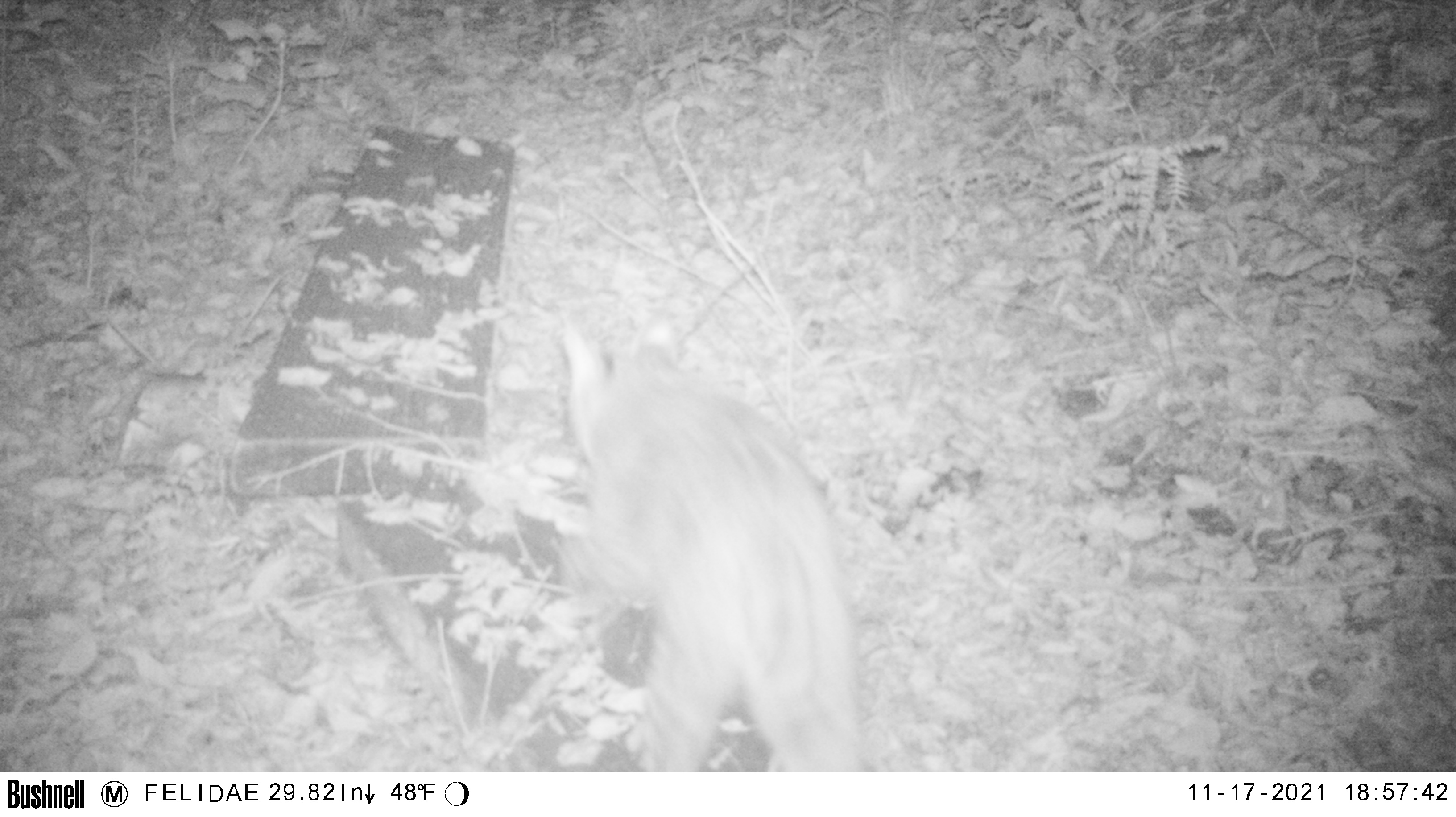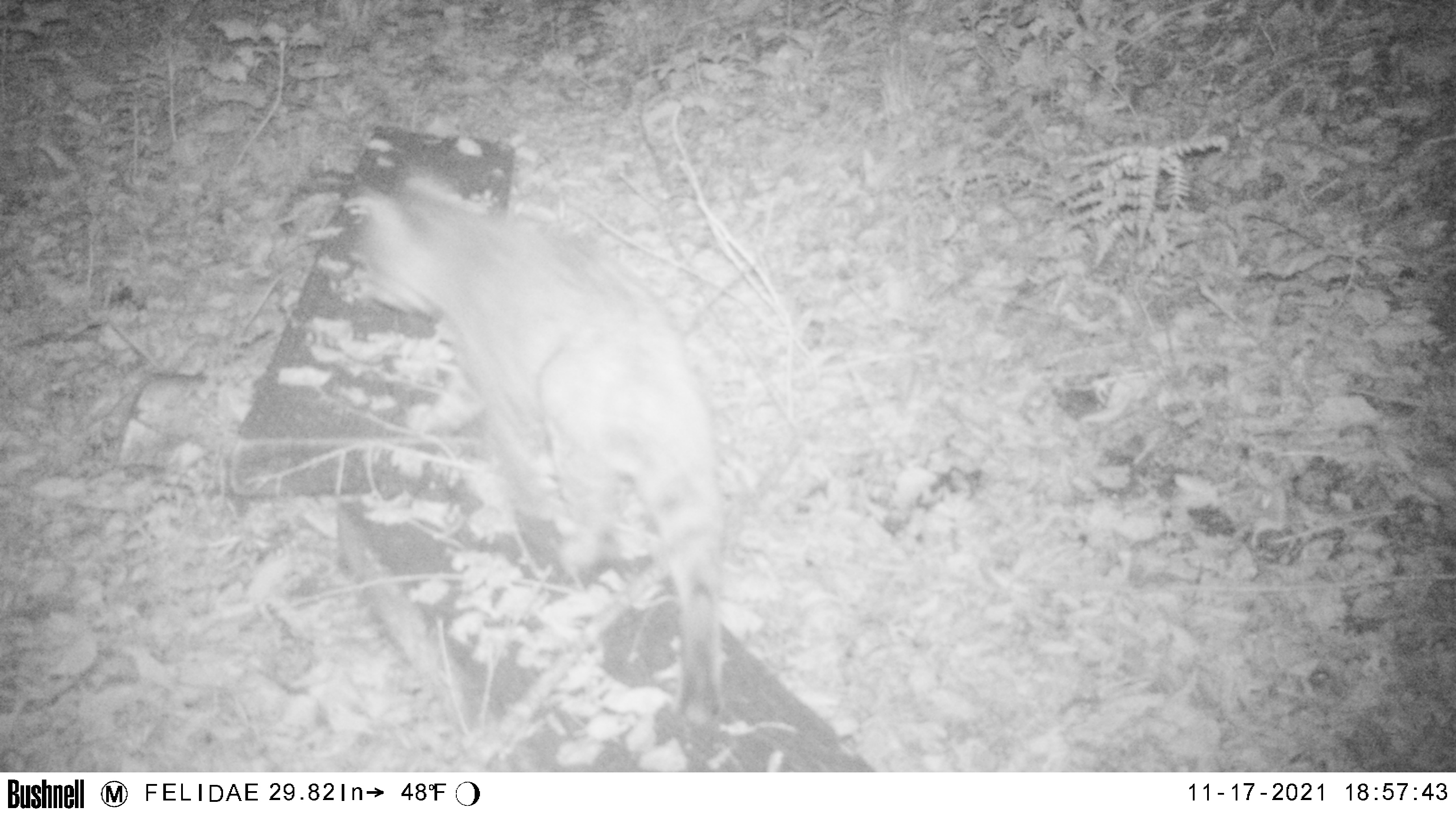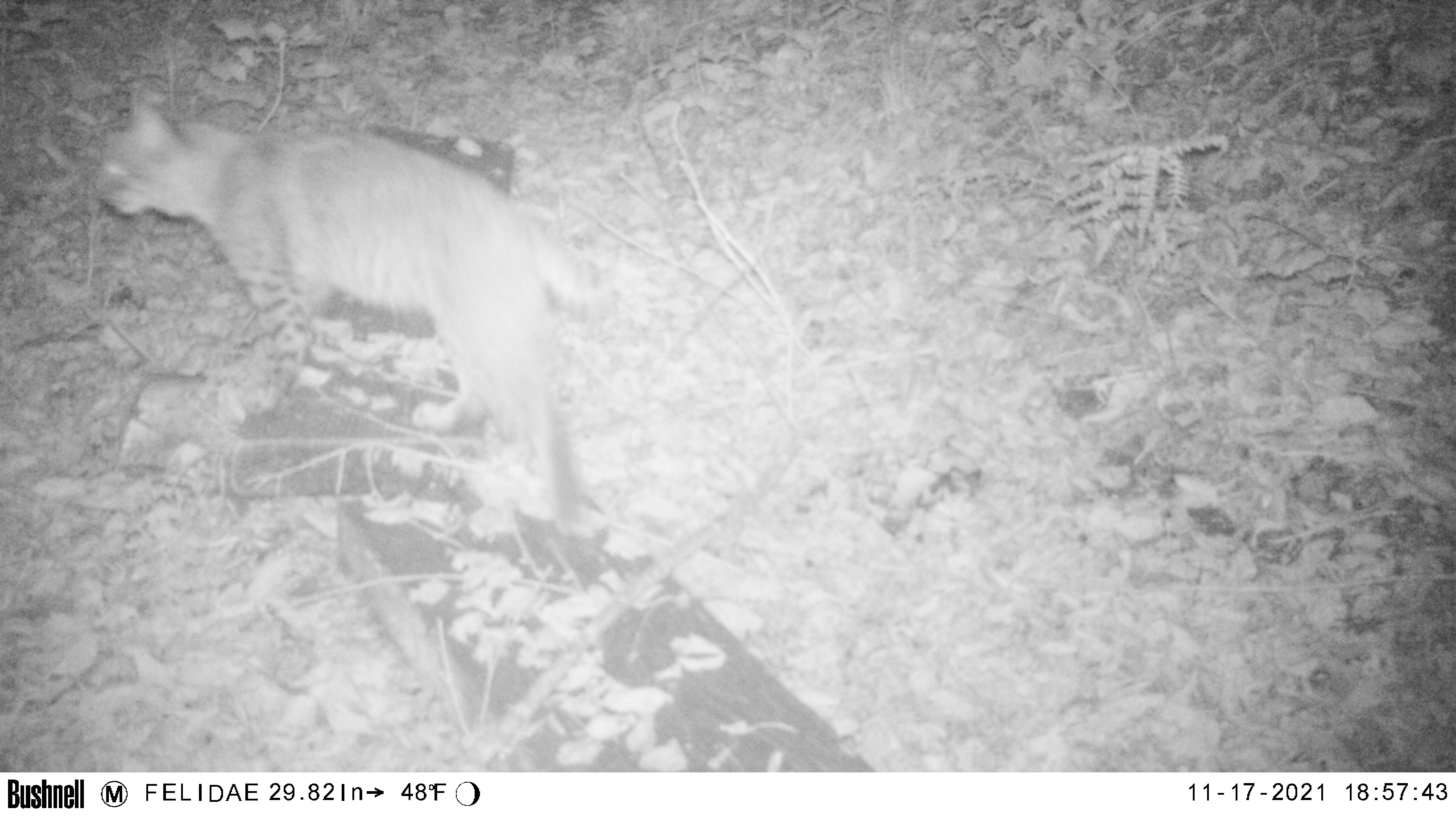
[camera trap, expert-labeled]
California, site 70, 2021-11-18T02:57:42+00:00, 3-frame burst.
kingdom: Animalia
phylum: Chordata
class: Mammalia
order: Carnivora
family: Felidae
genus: Lynx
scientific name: Lynx rufus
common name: bobcat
Bobcat (Lynx rufus).